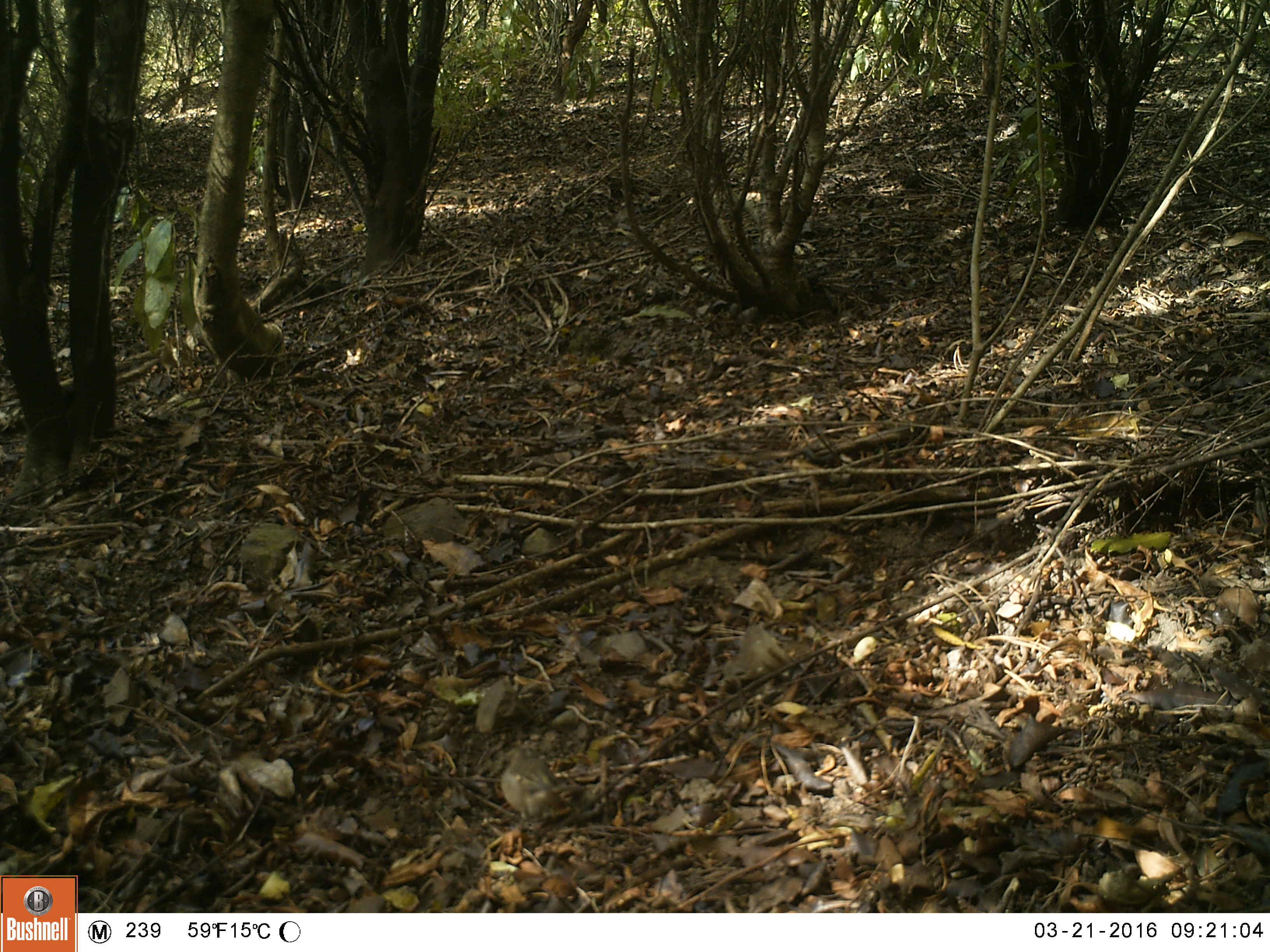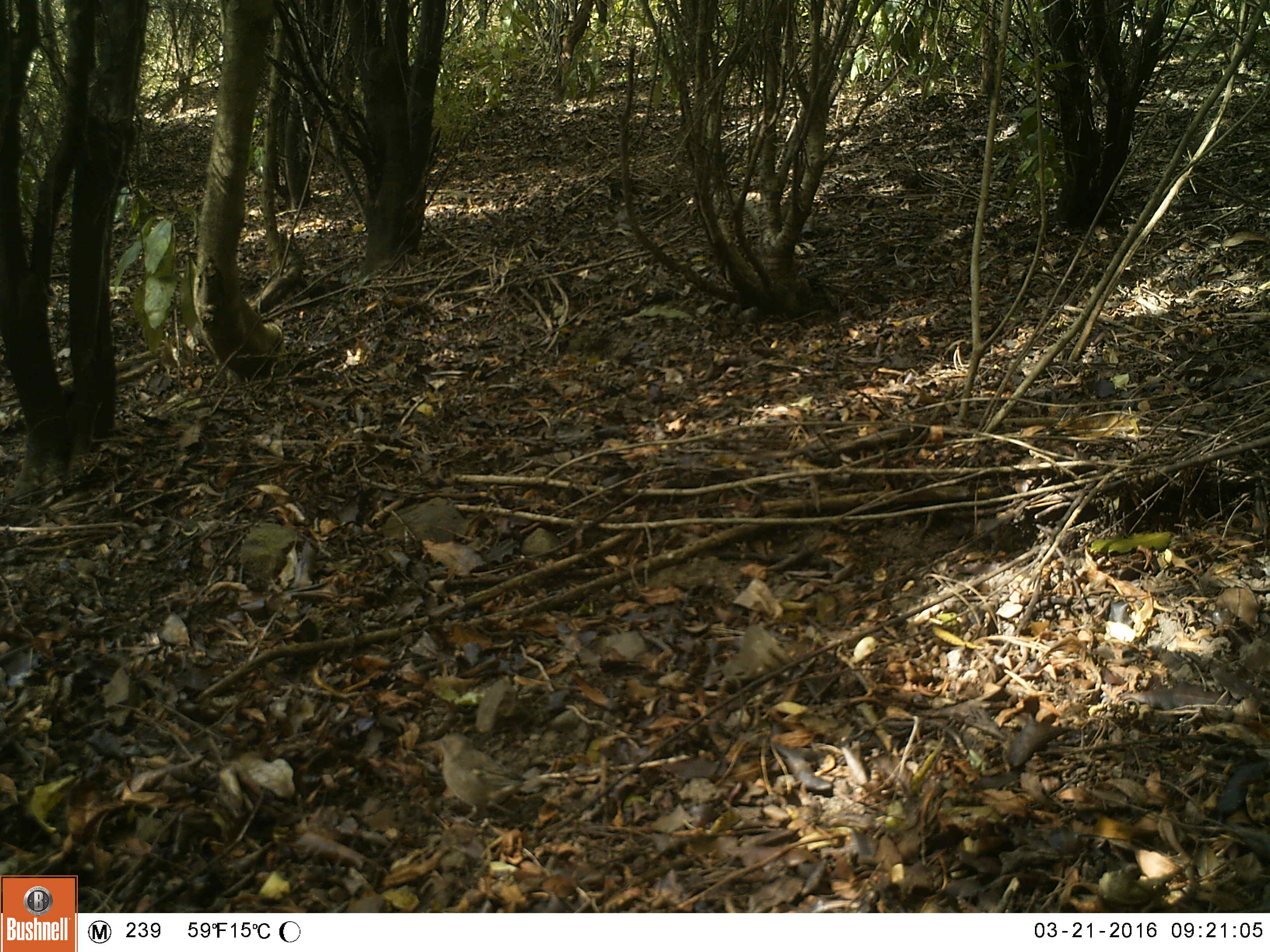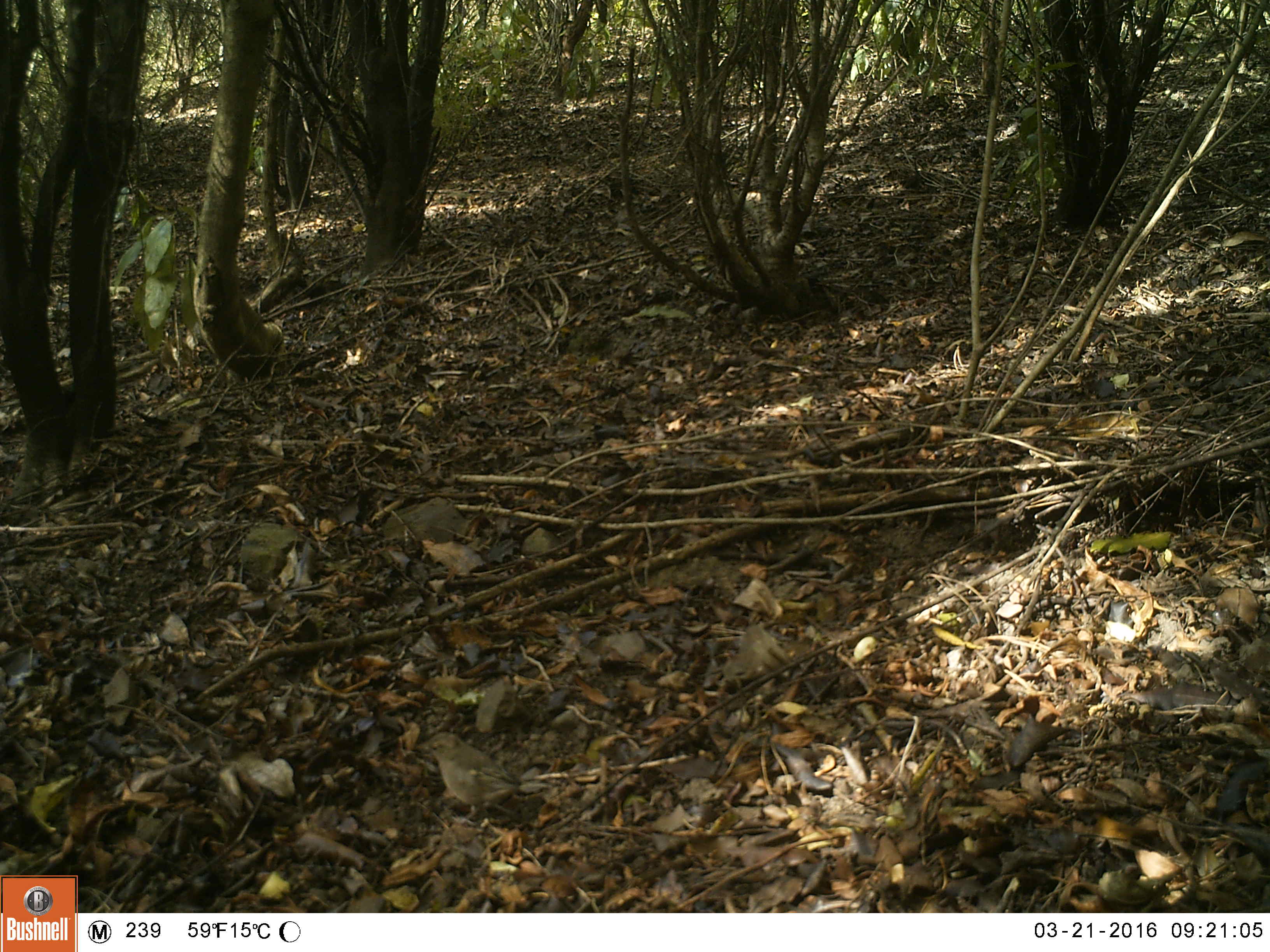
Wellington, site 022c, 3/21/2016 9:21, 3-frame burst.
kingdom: Animalia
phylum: Chordata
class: Aves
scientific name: Aves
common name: bird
Bird (Aves).